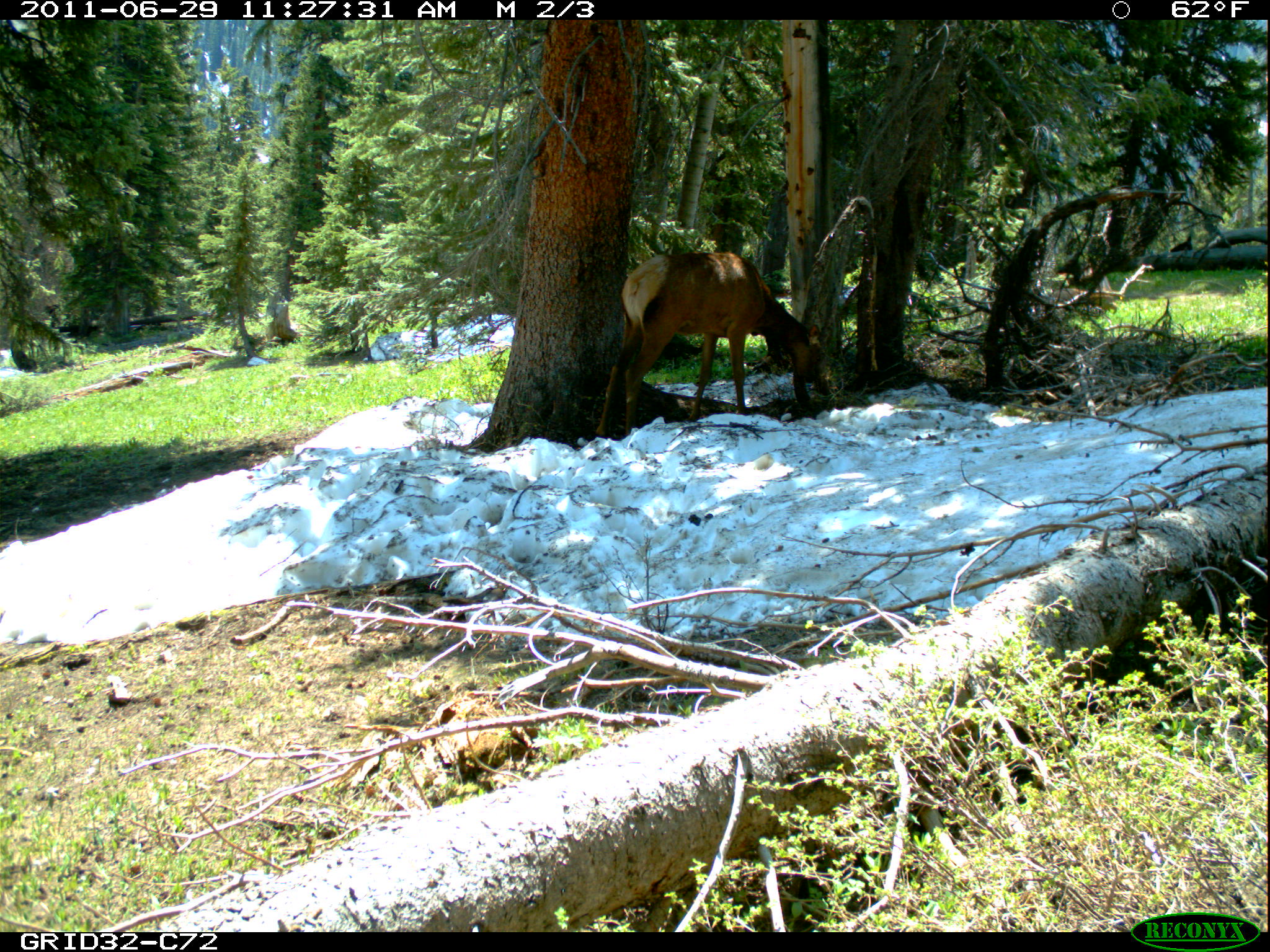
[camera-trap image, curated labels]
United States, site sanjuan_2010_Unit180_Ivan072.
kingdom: Animalia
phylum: Chordata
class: Mammalia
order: Artiodactyla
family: Cervidae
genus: Cervus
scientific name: Cervus elaphus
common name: red deer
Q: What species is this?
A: Cervus elaphus (red deer).